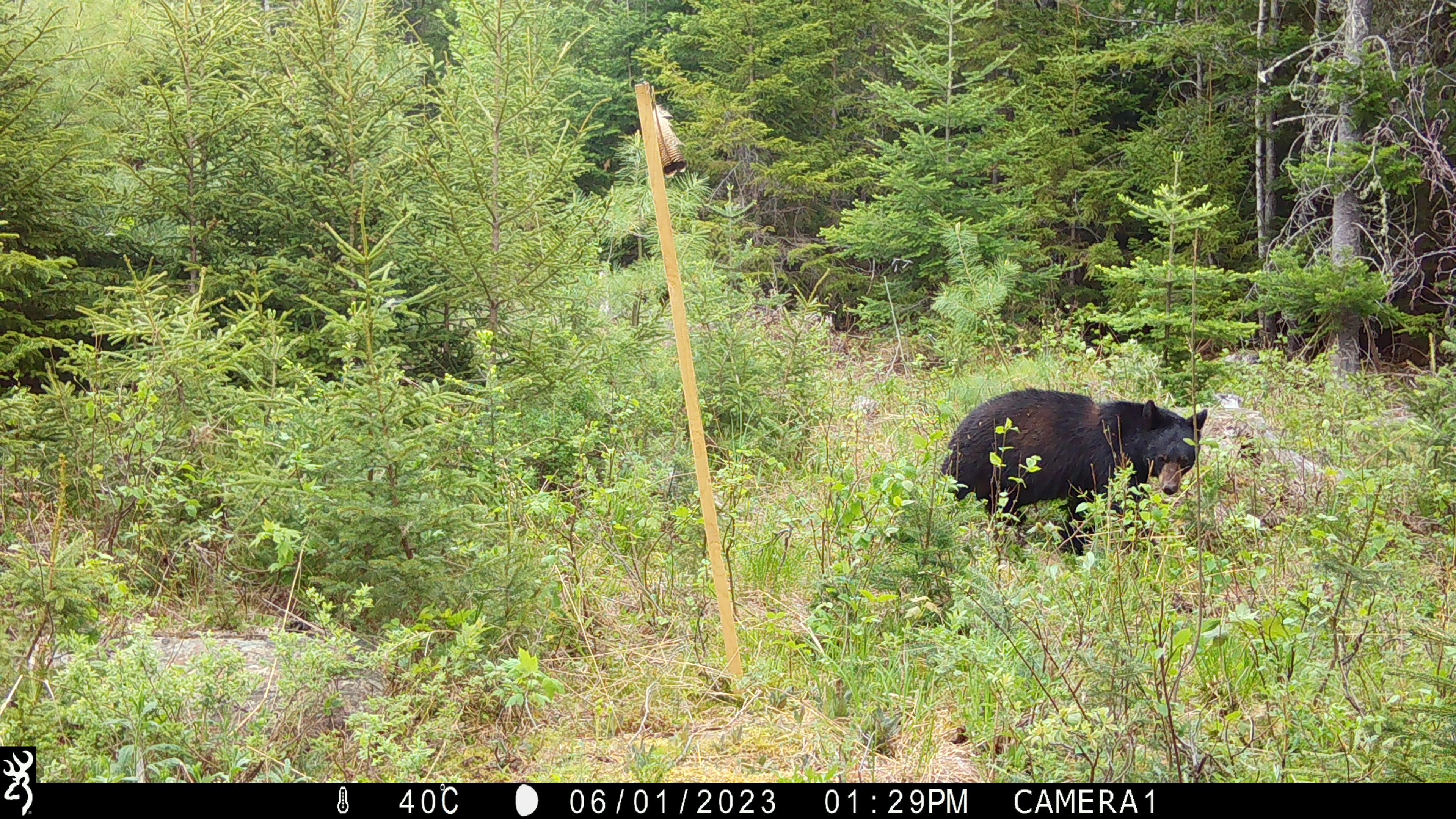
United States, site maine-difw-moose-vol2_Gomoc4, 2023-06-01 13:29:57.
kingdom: Animalia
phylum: Chordata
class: Mammalia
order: Carnivora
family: Ursidae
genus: Ursus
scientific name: Ursus americanus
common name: black bear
Black bear (Ursus americanus).